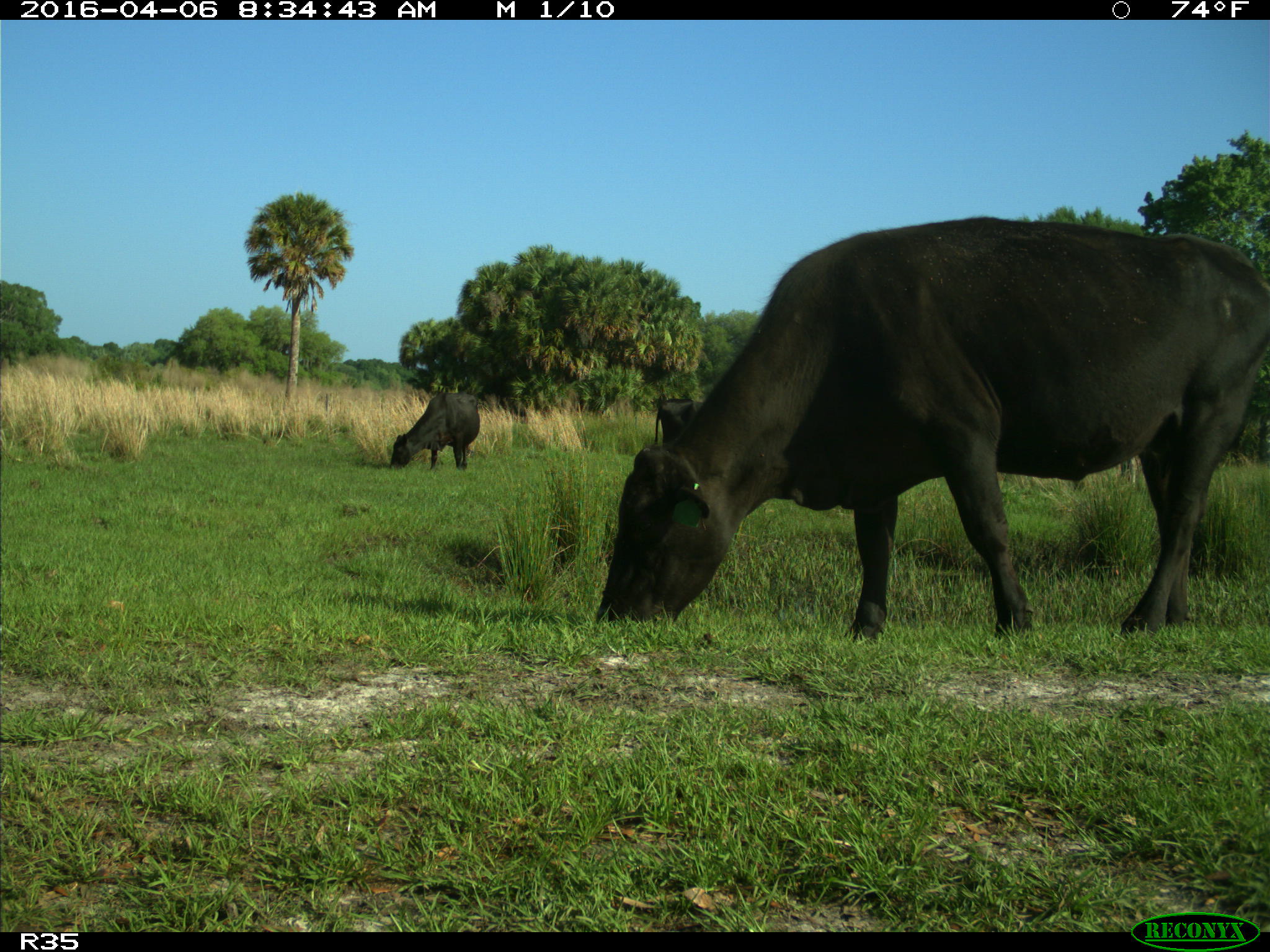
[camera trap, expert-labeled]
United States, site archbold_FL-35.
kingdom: Animalia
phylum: Chordata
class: Mammalia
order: Artiodactyla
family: Bovidae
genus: Bos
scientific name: Bos taurus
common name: domestic cow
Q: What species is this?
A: Bos taurus (domestic cow).